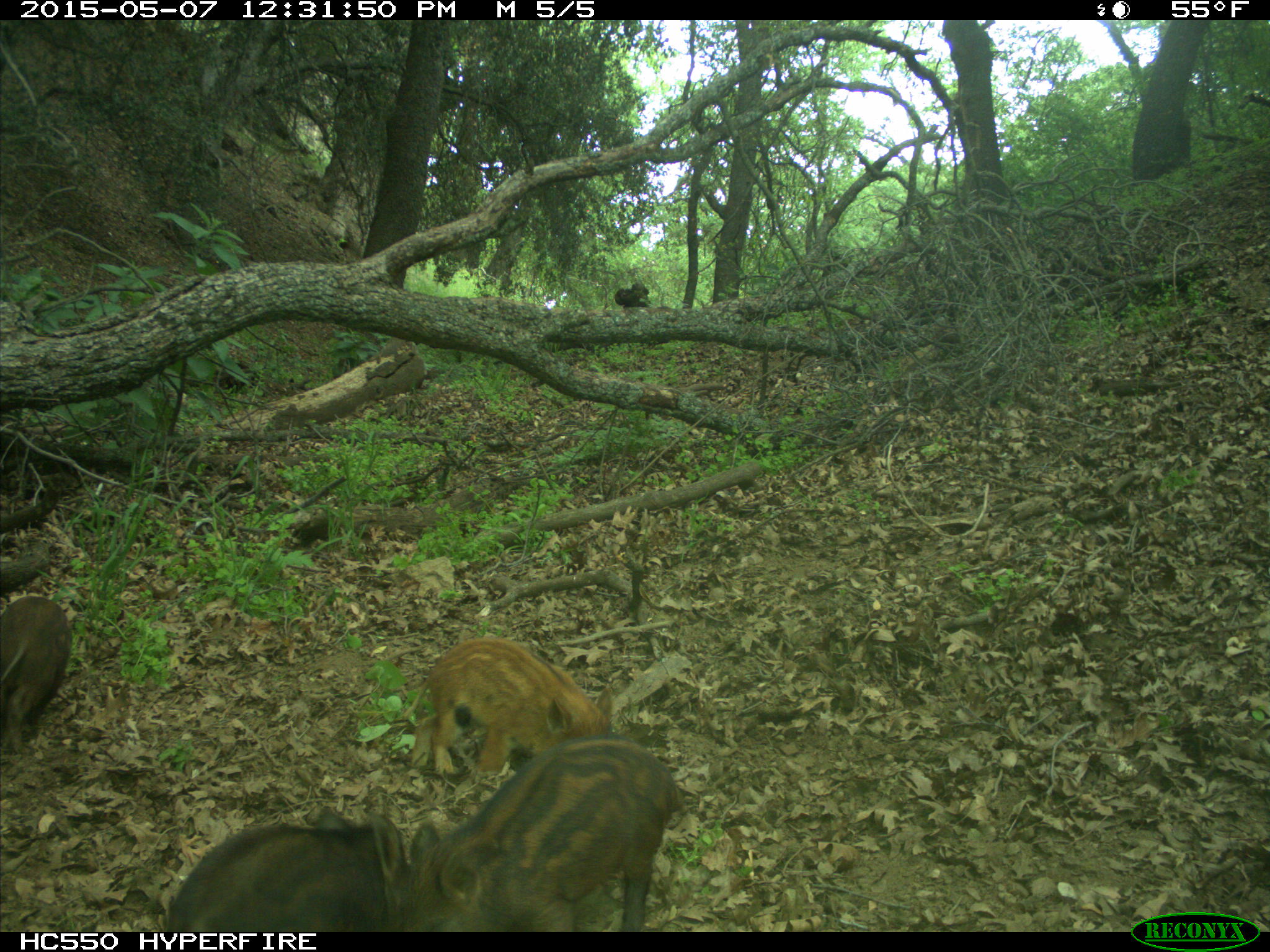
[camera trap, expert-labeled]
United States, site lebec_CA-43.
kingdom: Animalia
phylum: Chordata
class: Mammalia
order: Artiodactyla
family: Suidae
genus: Sus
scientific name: Sus scrofa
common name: wild boar